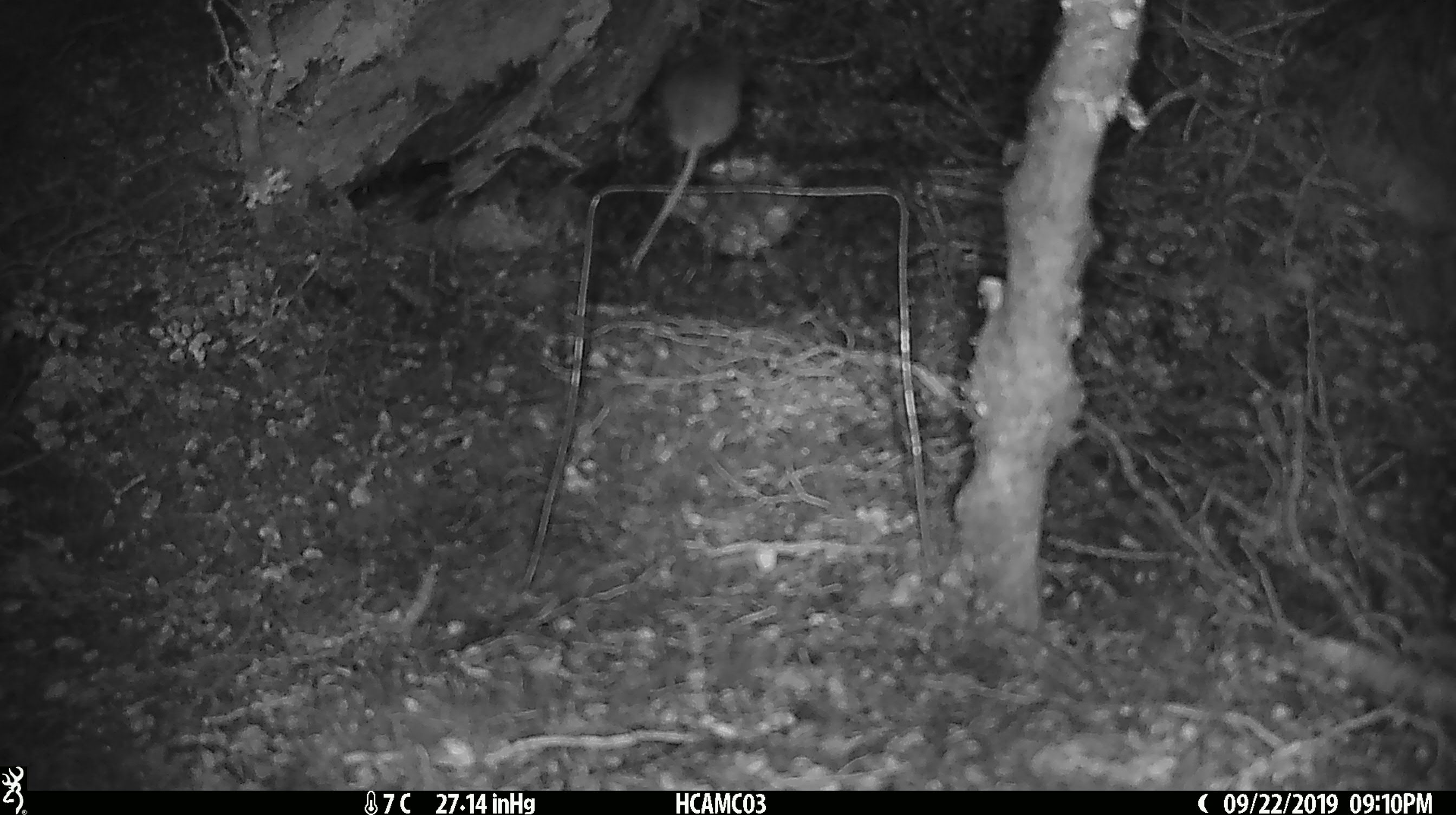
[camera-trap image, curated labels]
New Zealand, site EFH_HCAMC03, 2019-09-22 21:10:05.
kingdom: Animalia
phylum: Chordata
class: Mammalia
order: Rodentia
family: Muridae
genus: Mus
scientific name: Mus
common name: mouse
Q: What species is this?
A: Mouse (Mus).